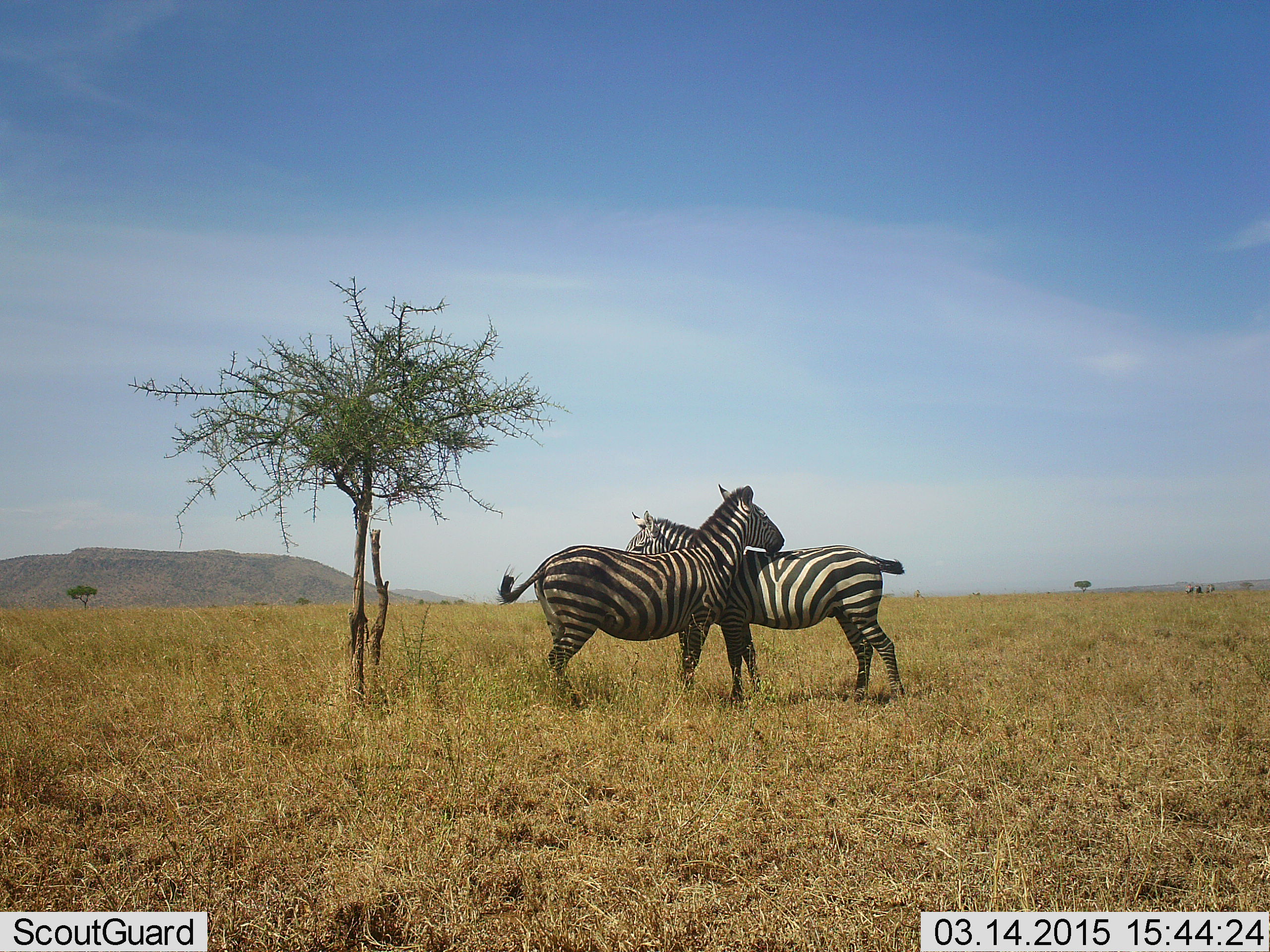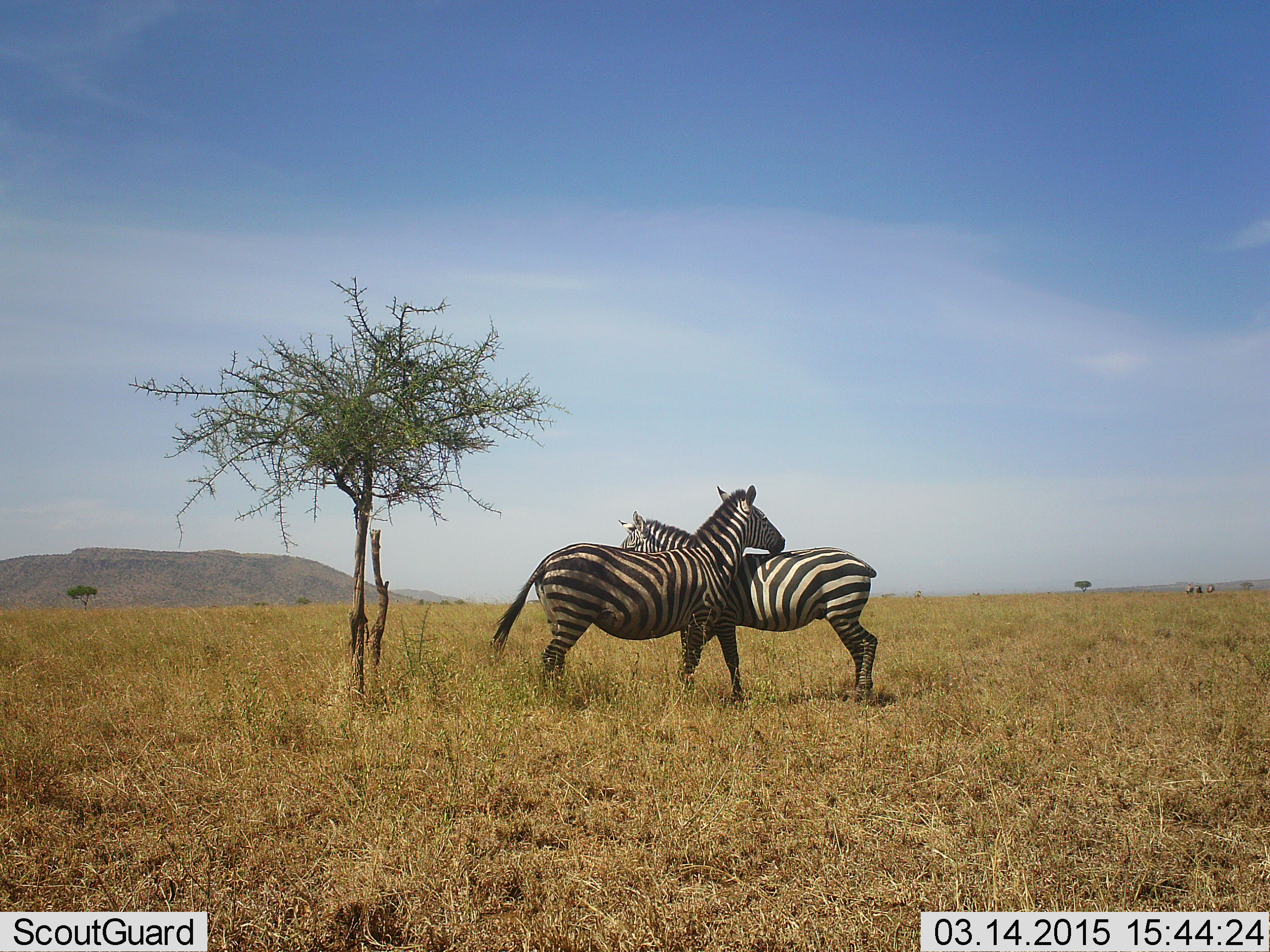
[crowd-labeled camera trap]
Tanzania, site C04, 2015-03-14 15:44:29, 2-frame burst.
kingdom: Animalia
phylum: Chordata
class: Mammalia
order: Perissodactyla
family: Equidae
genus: Equus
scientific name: Equus quagga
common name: plains zebra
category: zebra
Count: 2.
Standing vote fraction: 30%.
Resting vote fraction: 0%.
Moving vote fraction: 0%.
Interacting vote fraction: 90%.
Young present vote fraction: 0%.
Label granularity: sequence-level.